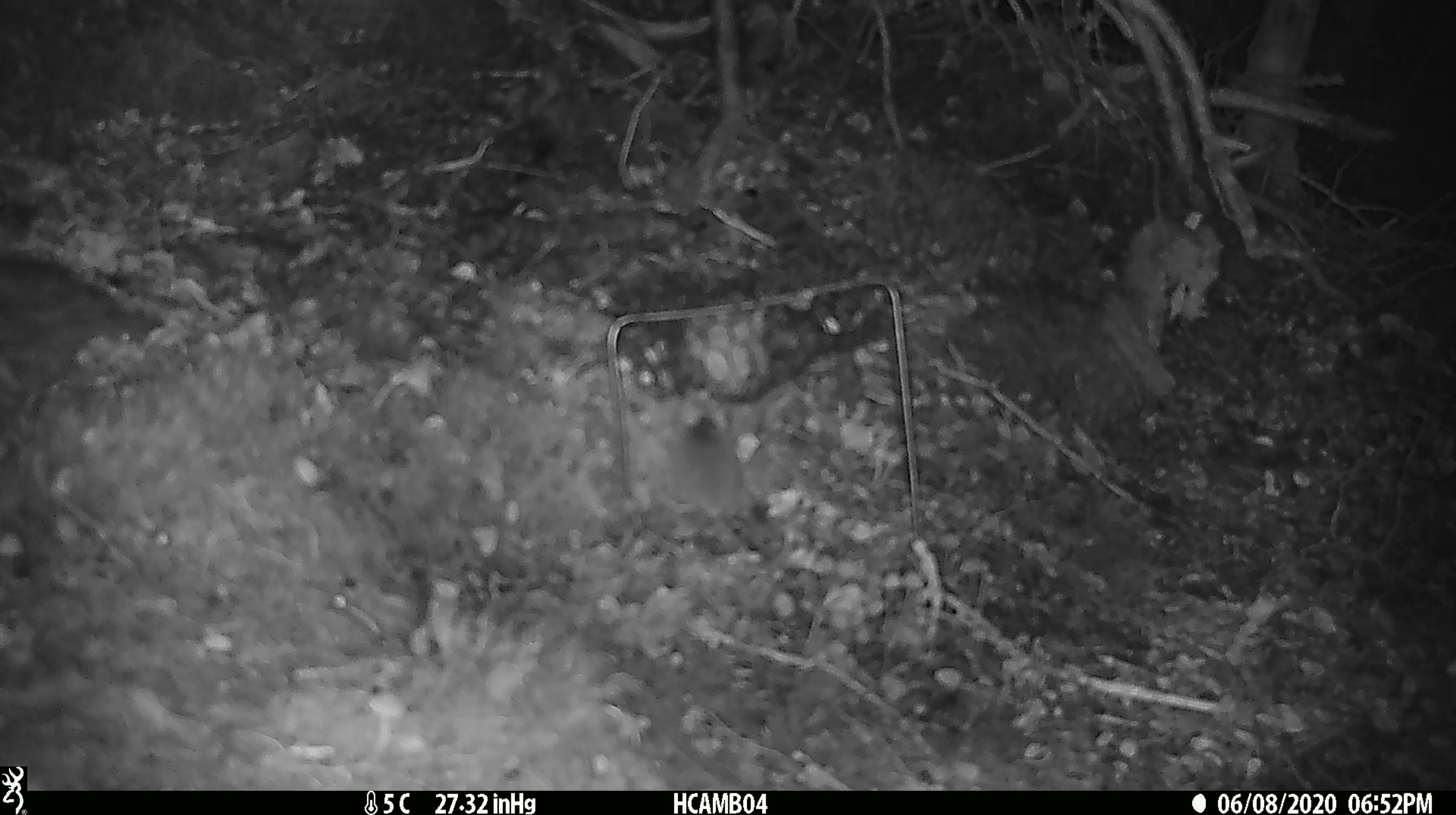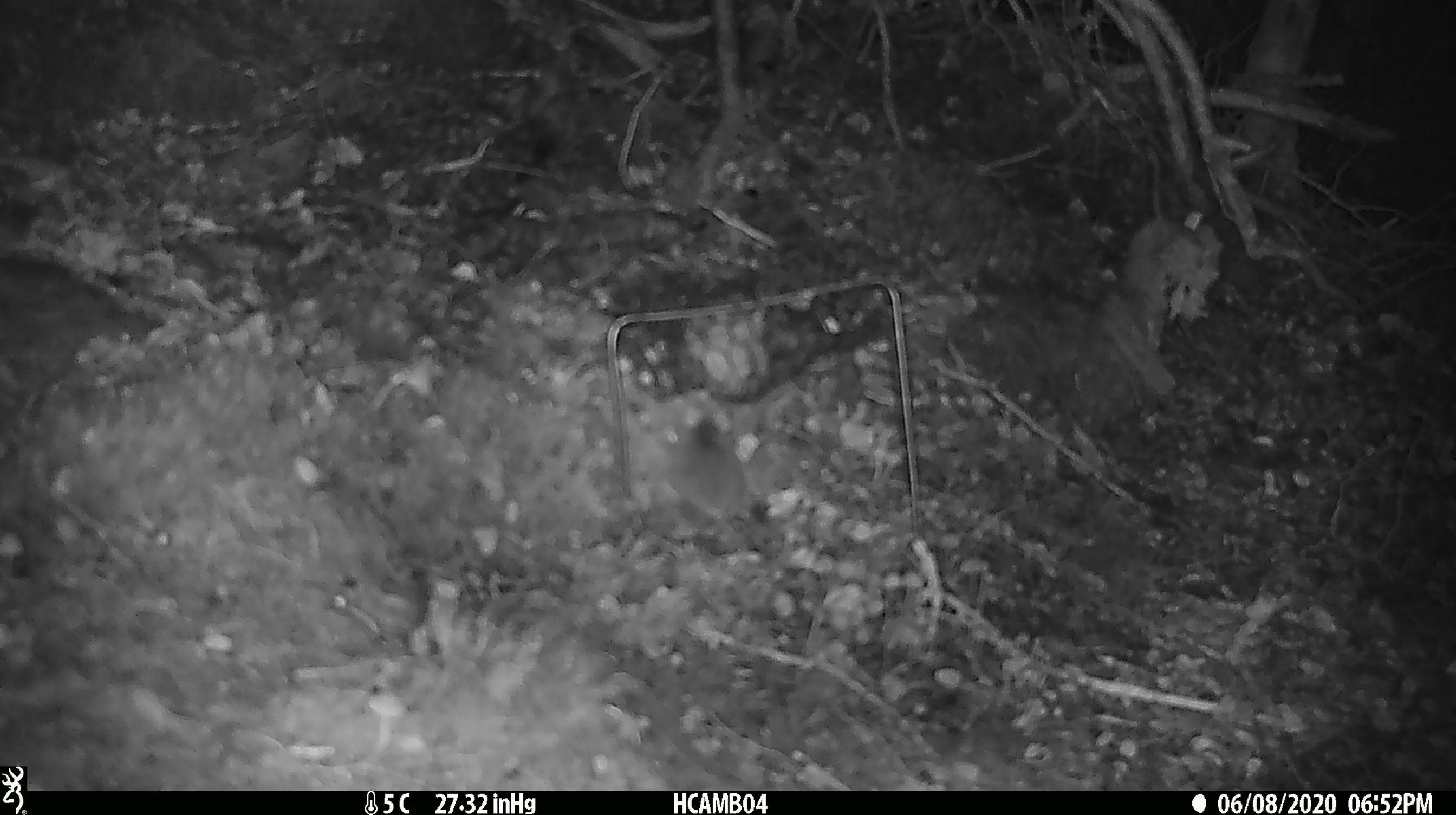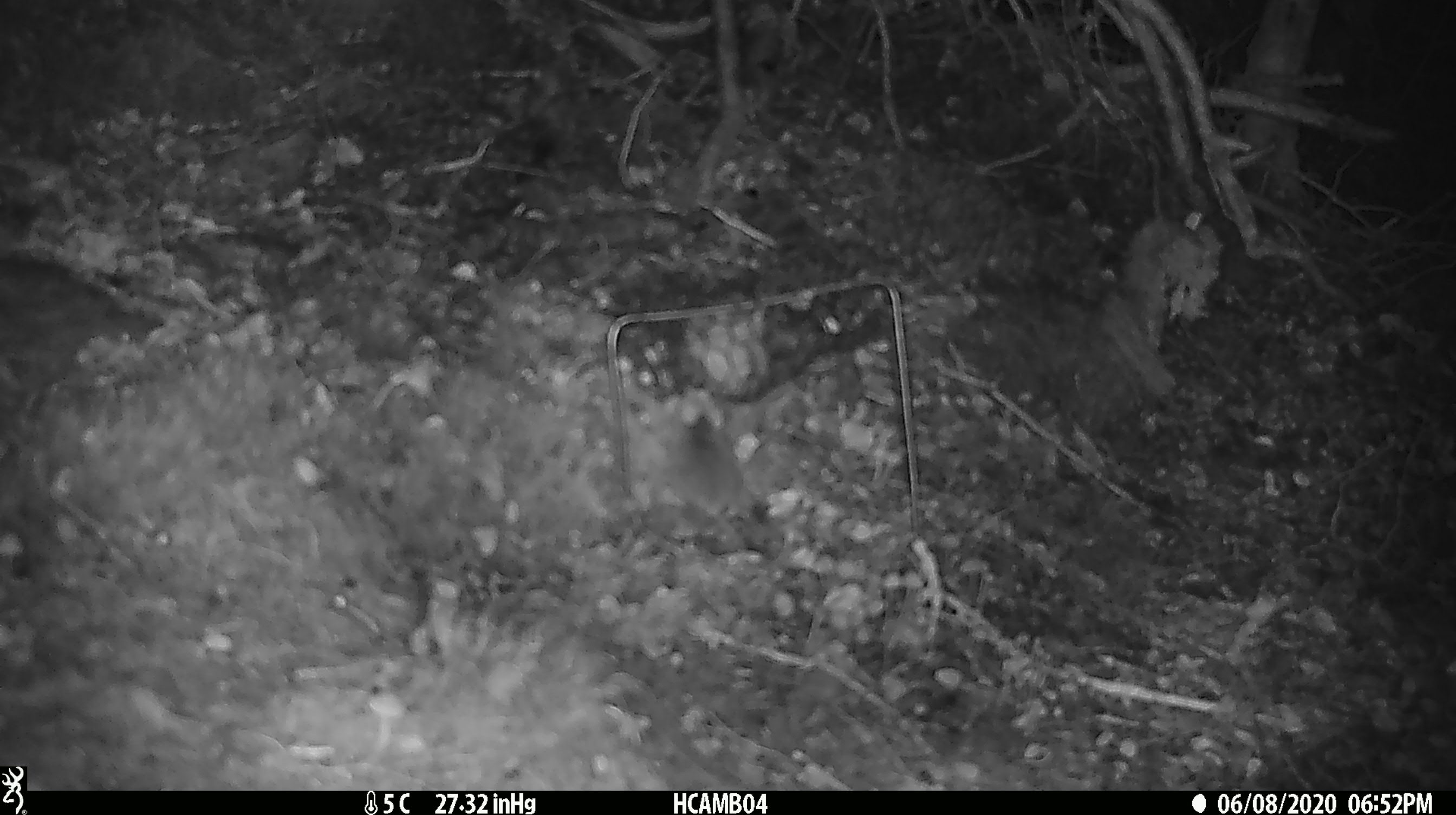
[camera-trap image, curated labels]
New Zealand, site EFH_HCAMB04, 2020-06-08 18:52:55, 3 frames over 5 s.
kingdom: Animalia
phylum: Chordata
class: Mammalia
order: Rodentia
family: Muridae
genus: Mus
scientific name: Mus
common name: mouse